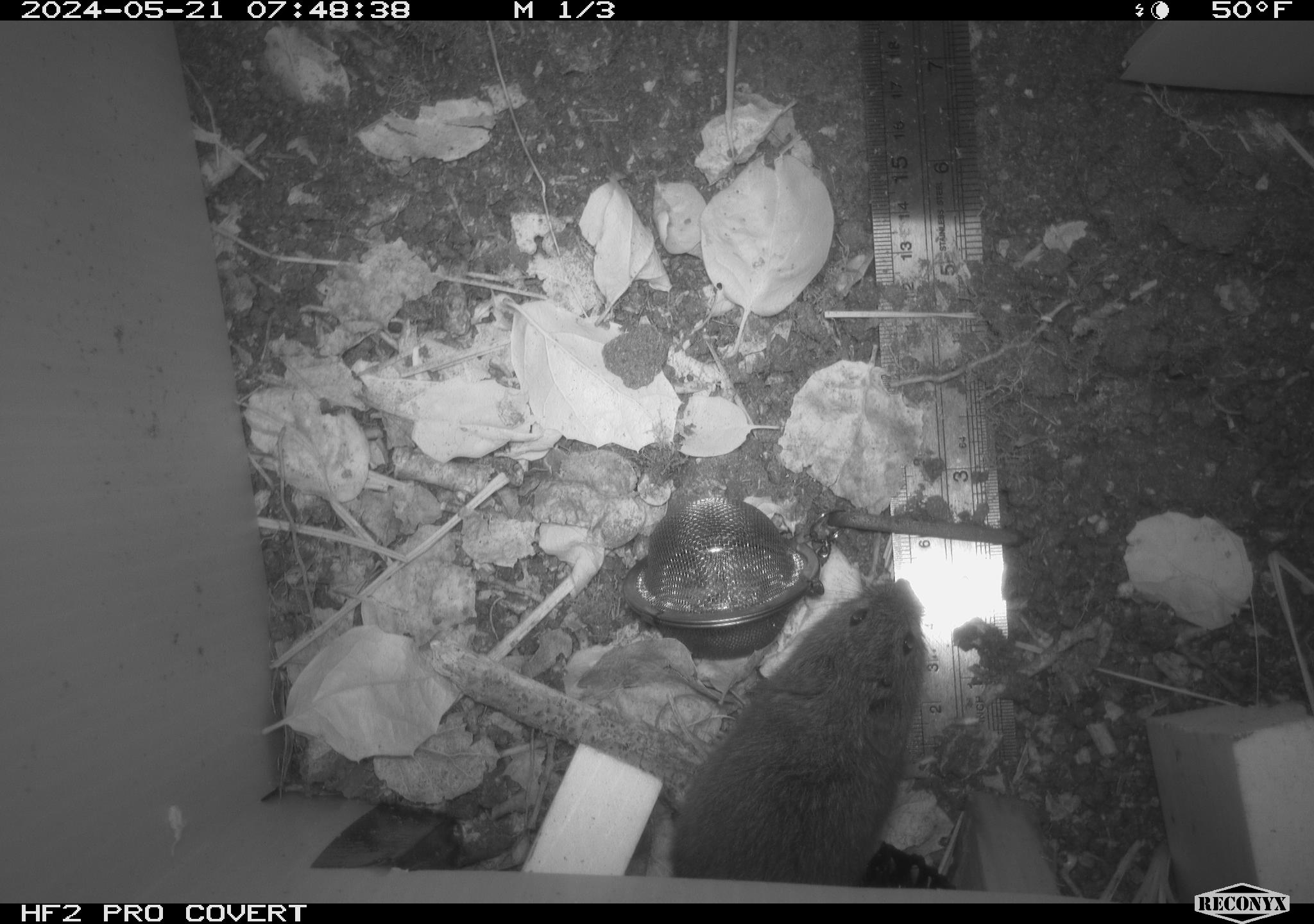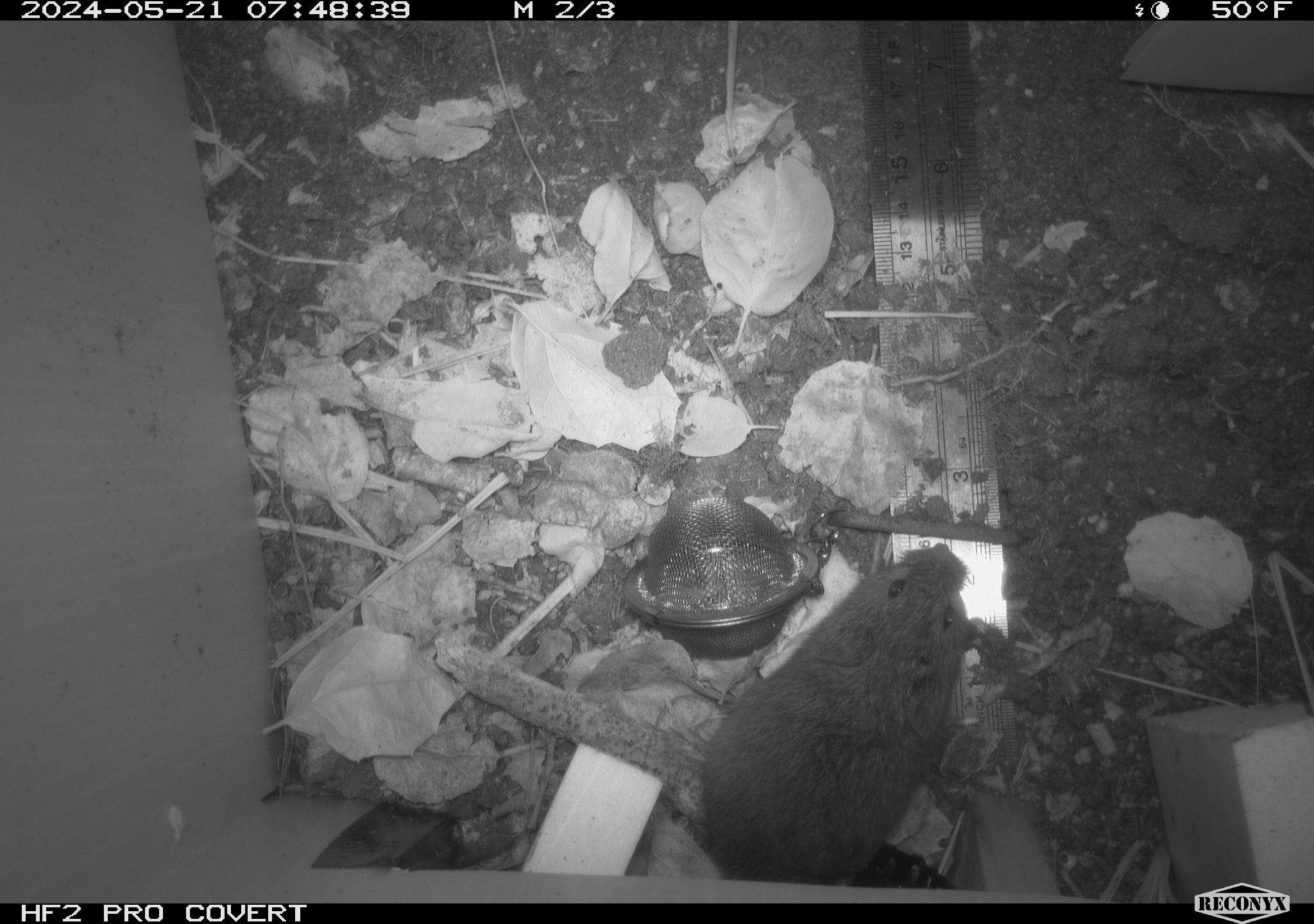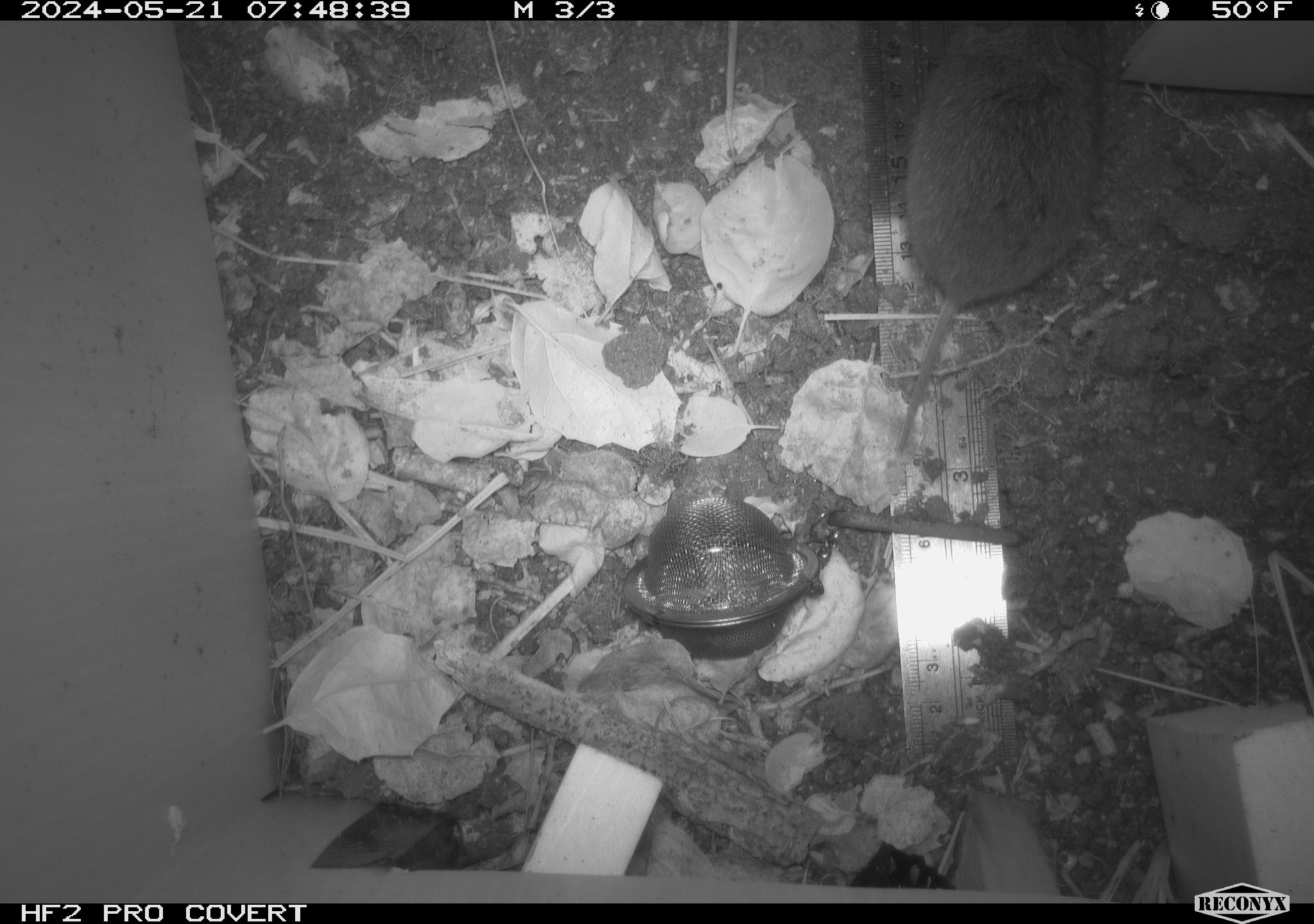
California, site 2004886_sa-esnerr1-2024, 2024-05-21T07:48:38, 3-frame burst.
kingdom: Animalia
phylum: Chordata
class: Mammalia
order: Rodentia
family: Cricetidae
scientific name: Cricetidae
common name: hamsters, voles, lemmings, and allies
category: cricetidae family